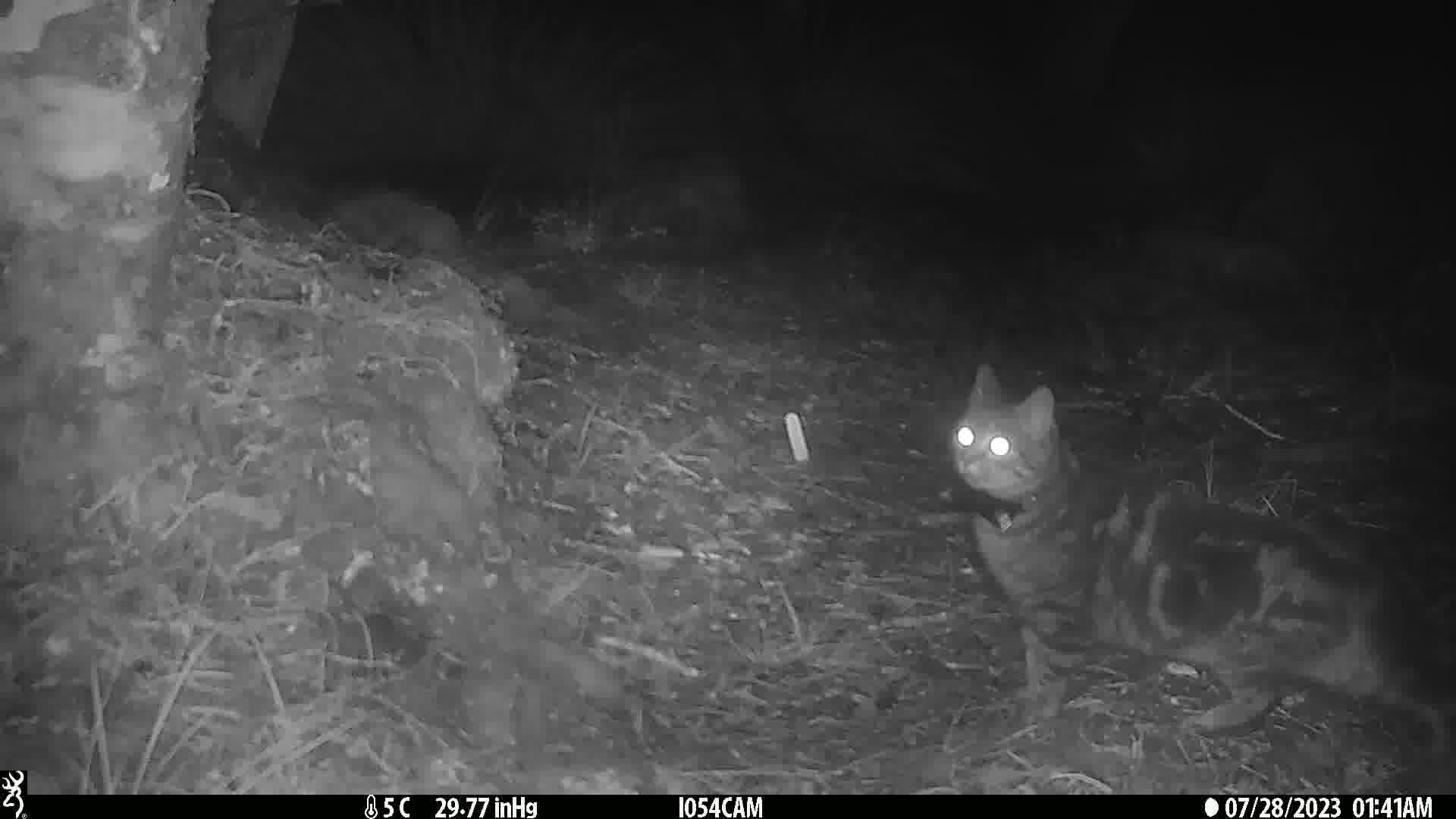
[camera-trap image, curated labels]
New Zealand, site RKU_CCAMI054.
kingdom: Animalia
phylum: Chordata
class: Mammalia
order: Carnivora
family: Felidae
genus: Felis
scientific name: Felis catus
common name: domestic cat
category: cat